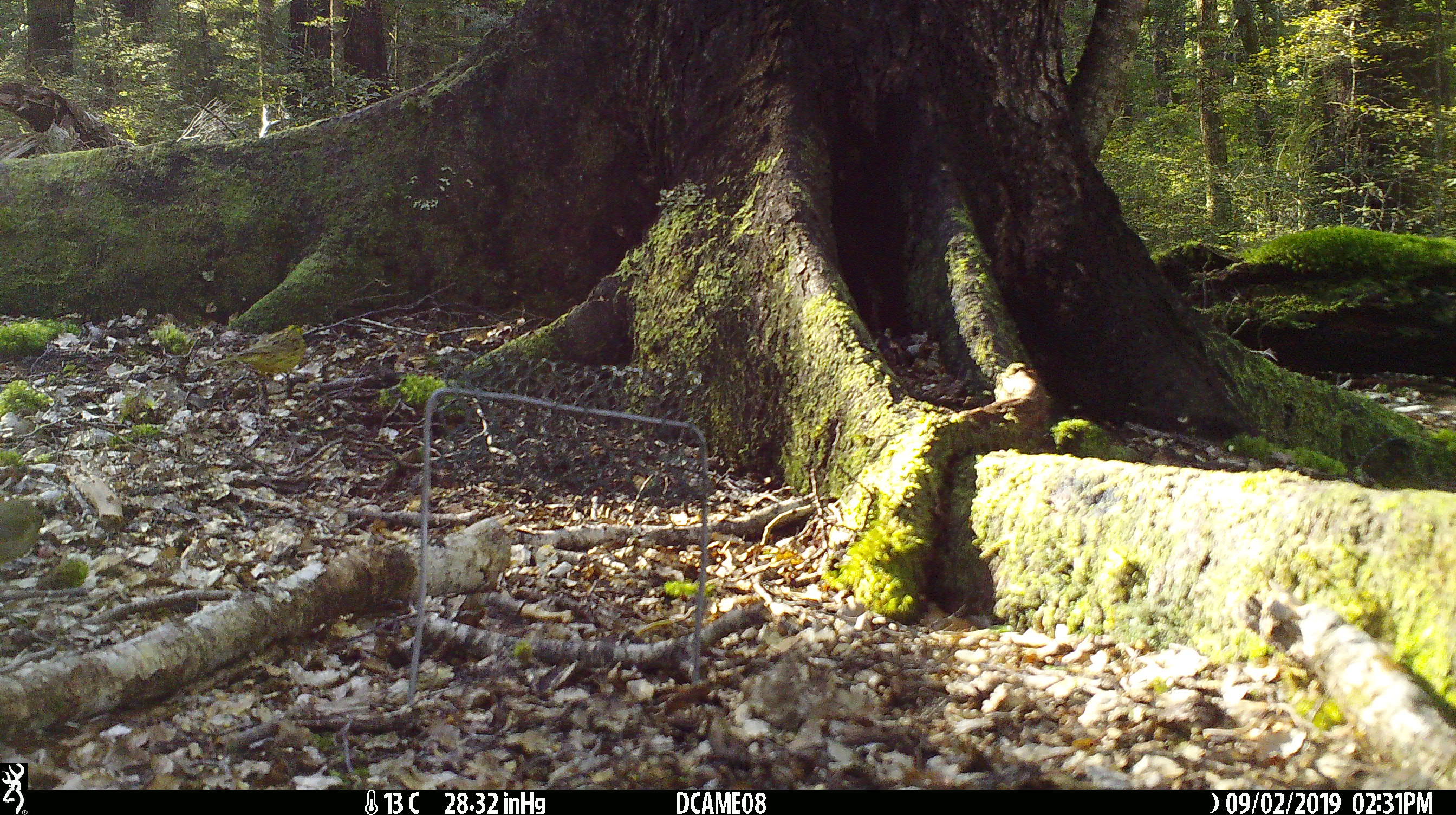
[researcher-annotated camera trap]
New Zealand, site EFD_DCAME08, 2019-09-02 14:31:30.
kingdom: Animalia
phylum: Chordata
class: Aves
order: Passeriformes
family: Emberizidae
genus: Emberiza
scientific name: Emberiza citrinella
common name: yellowhammer